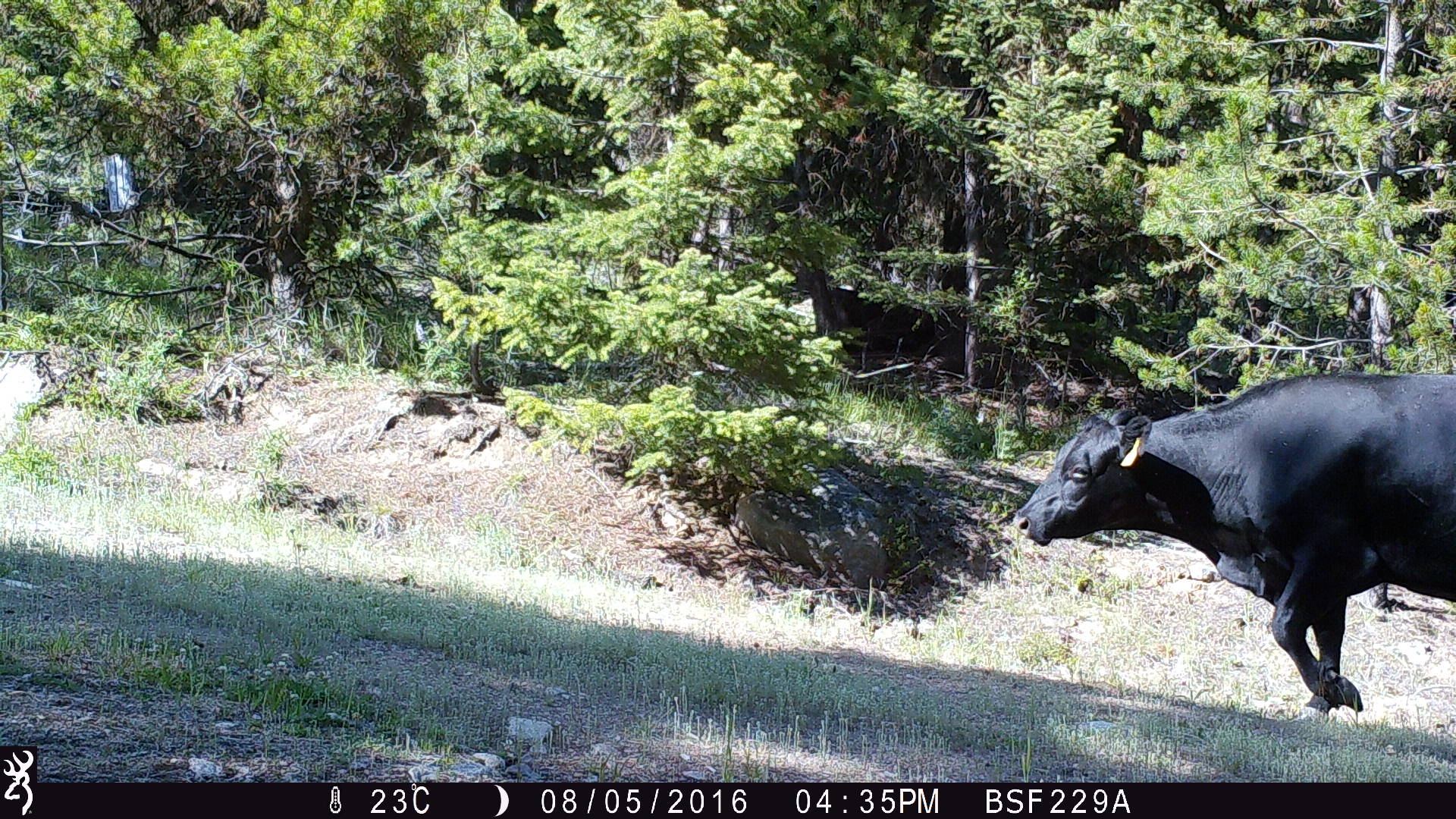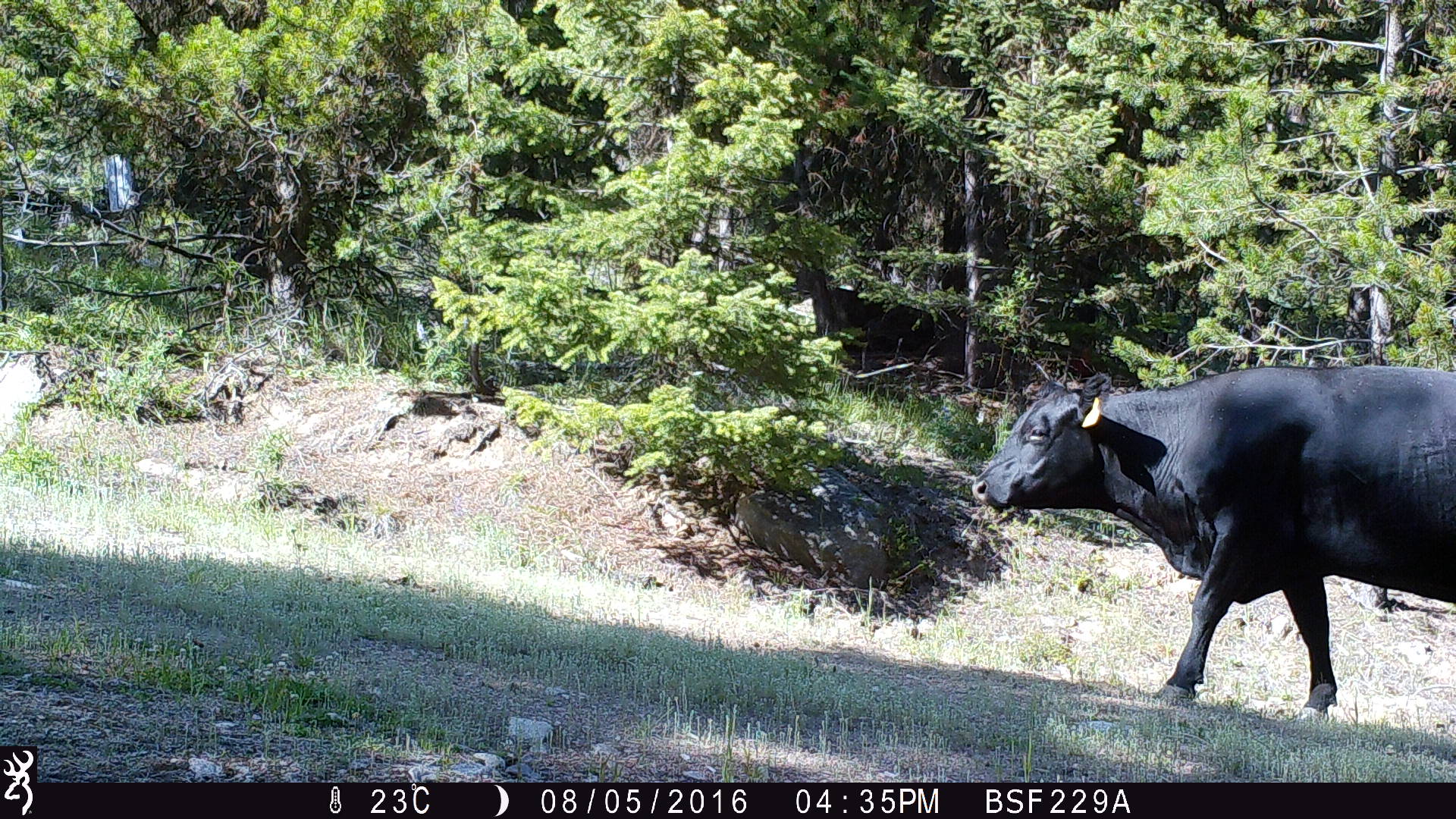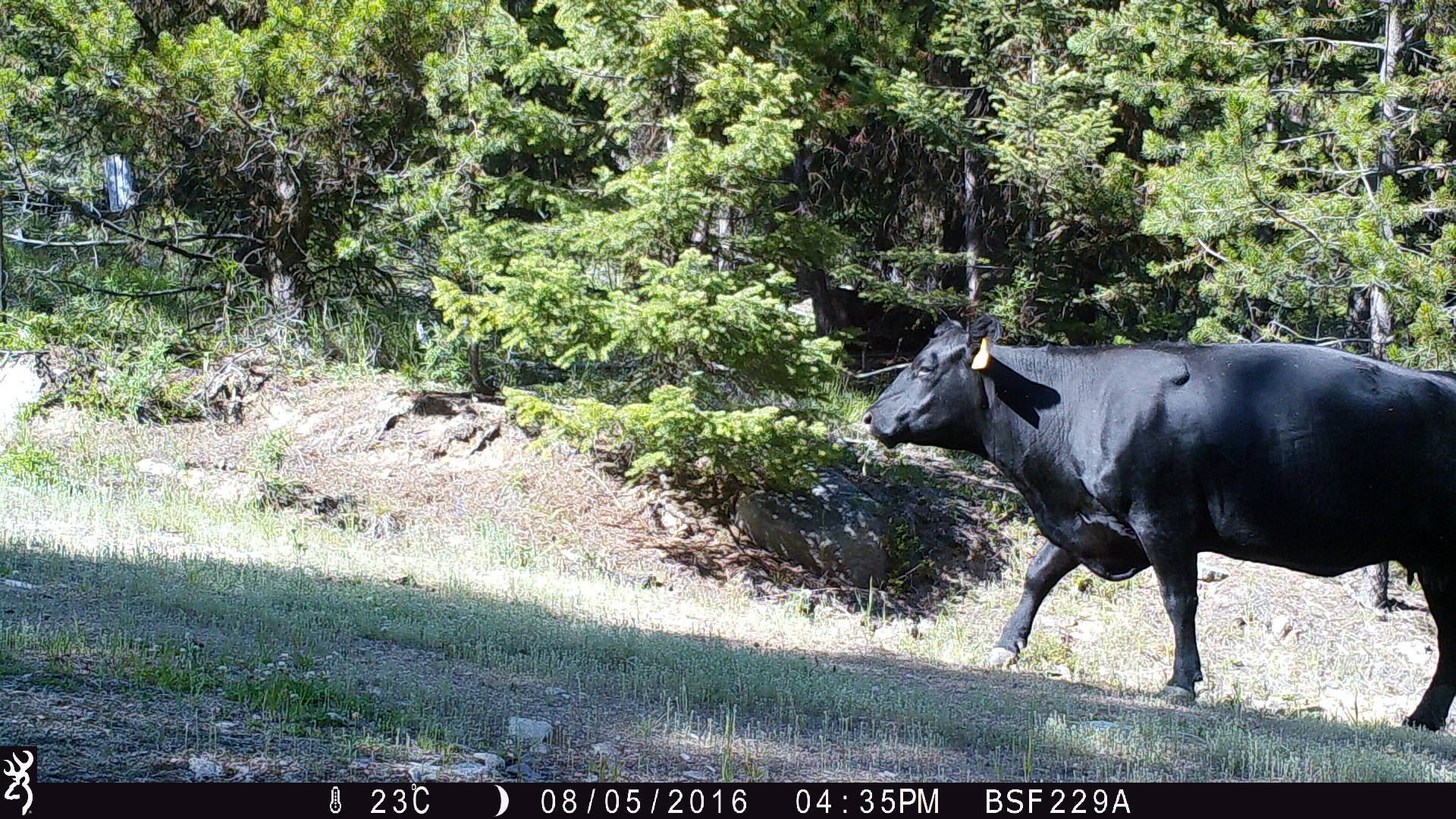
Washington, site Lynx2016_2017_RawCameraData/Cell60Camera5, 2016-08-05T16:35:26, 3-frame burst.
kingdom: Animalia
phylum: Chordata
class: Mammalia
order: Artiodactyla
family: Bovidae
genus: Bos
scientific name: Bos taurus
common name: domestic cattle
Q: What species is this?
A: Domestic cattle (Bos taurus).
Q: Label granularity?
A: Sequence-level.